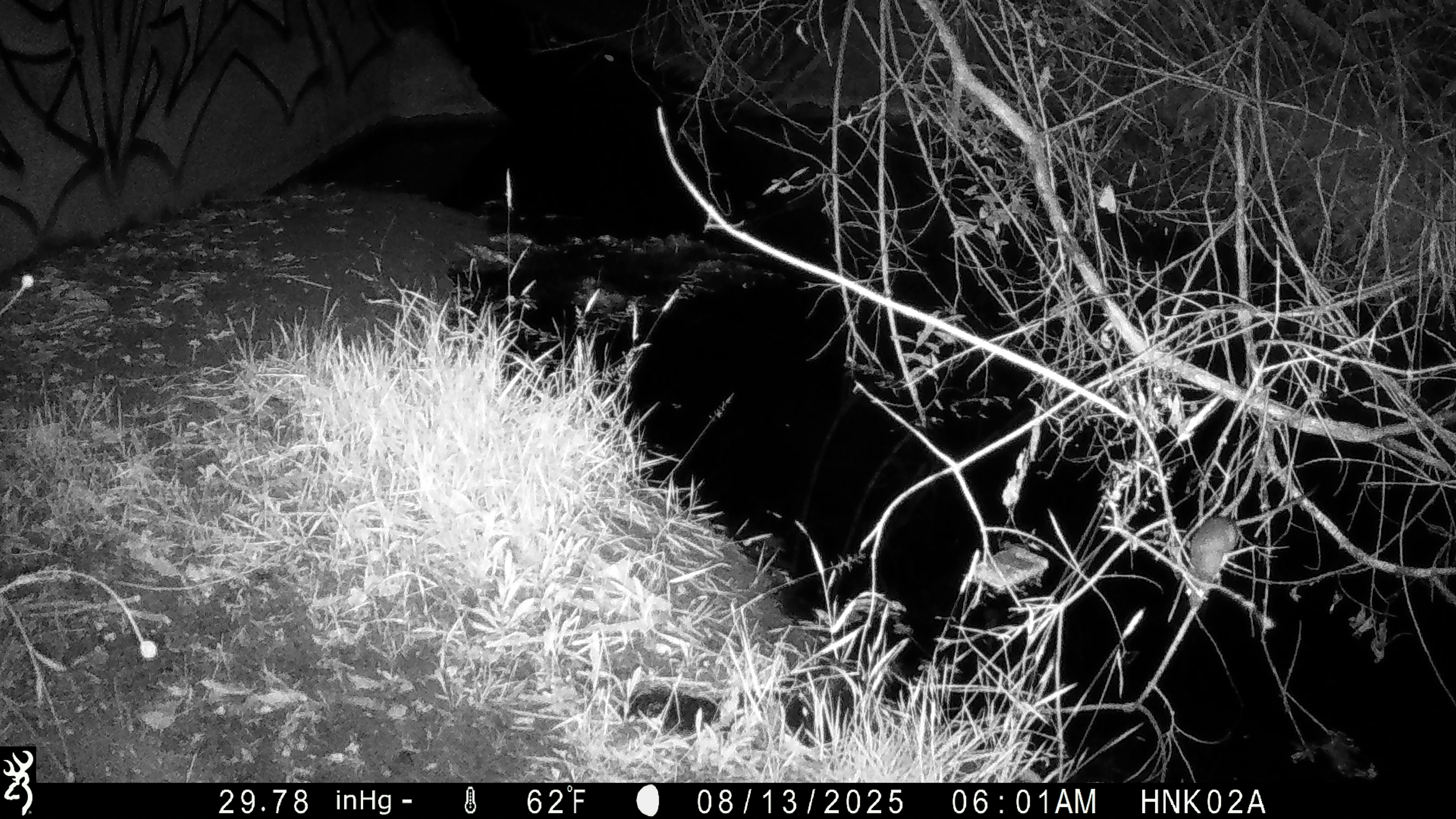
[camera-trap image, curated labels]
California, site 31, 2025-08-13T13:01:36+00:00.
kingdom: Animalia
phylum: Chordata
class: Mammalia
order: Rodentia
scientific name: Rodentia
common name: mouse or rat